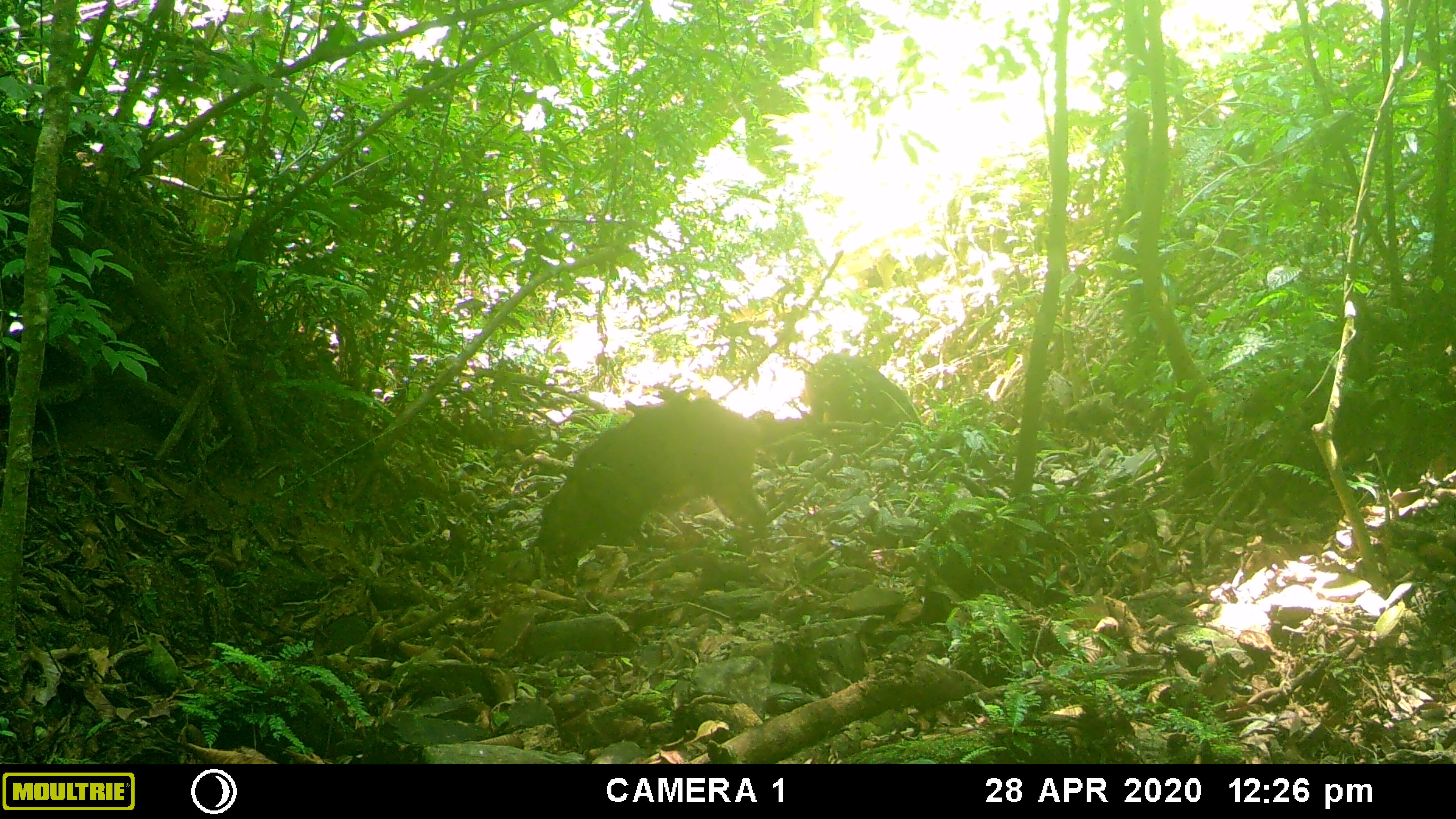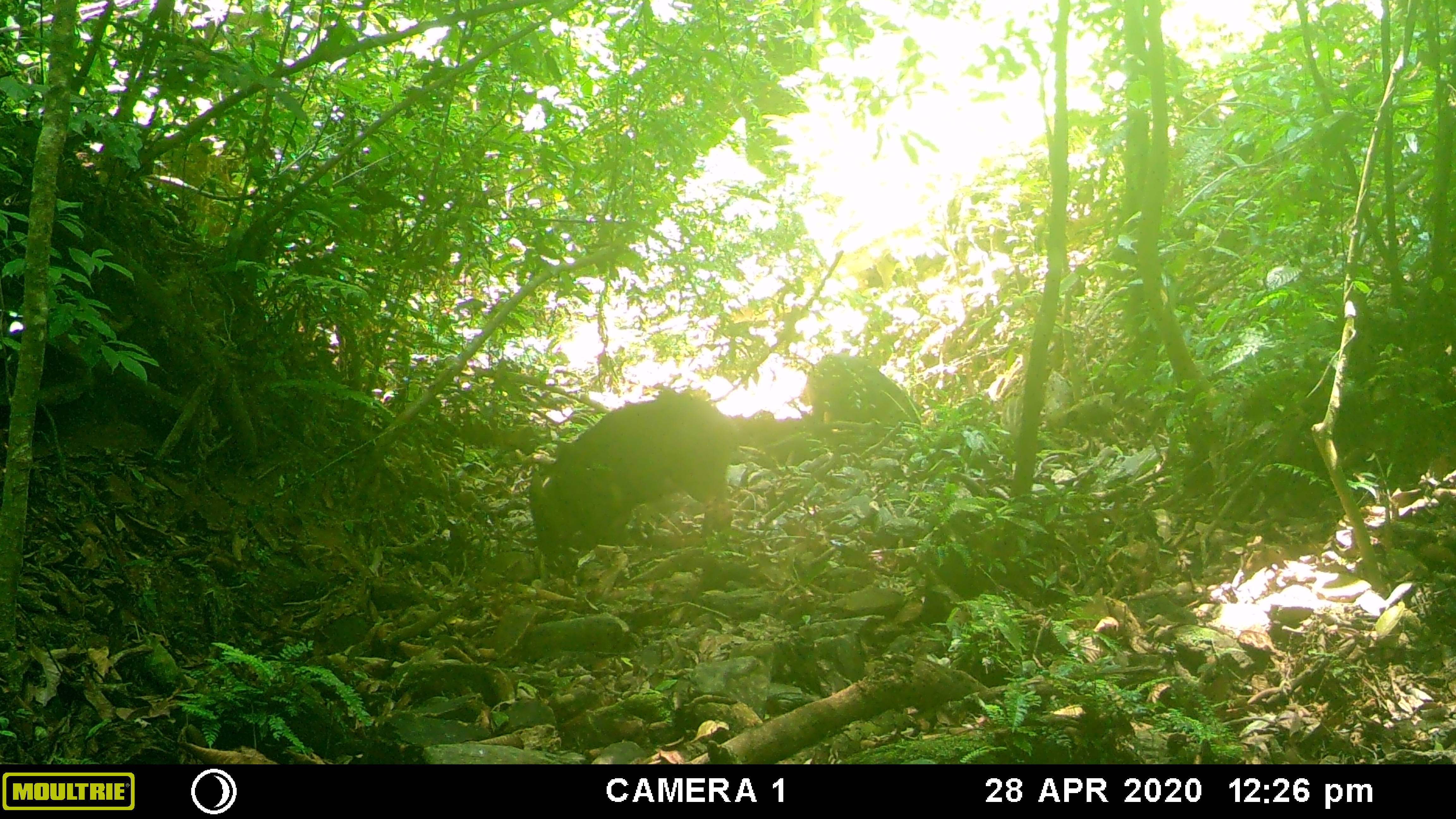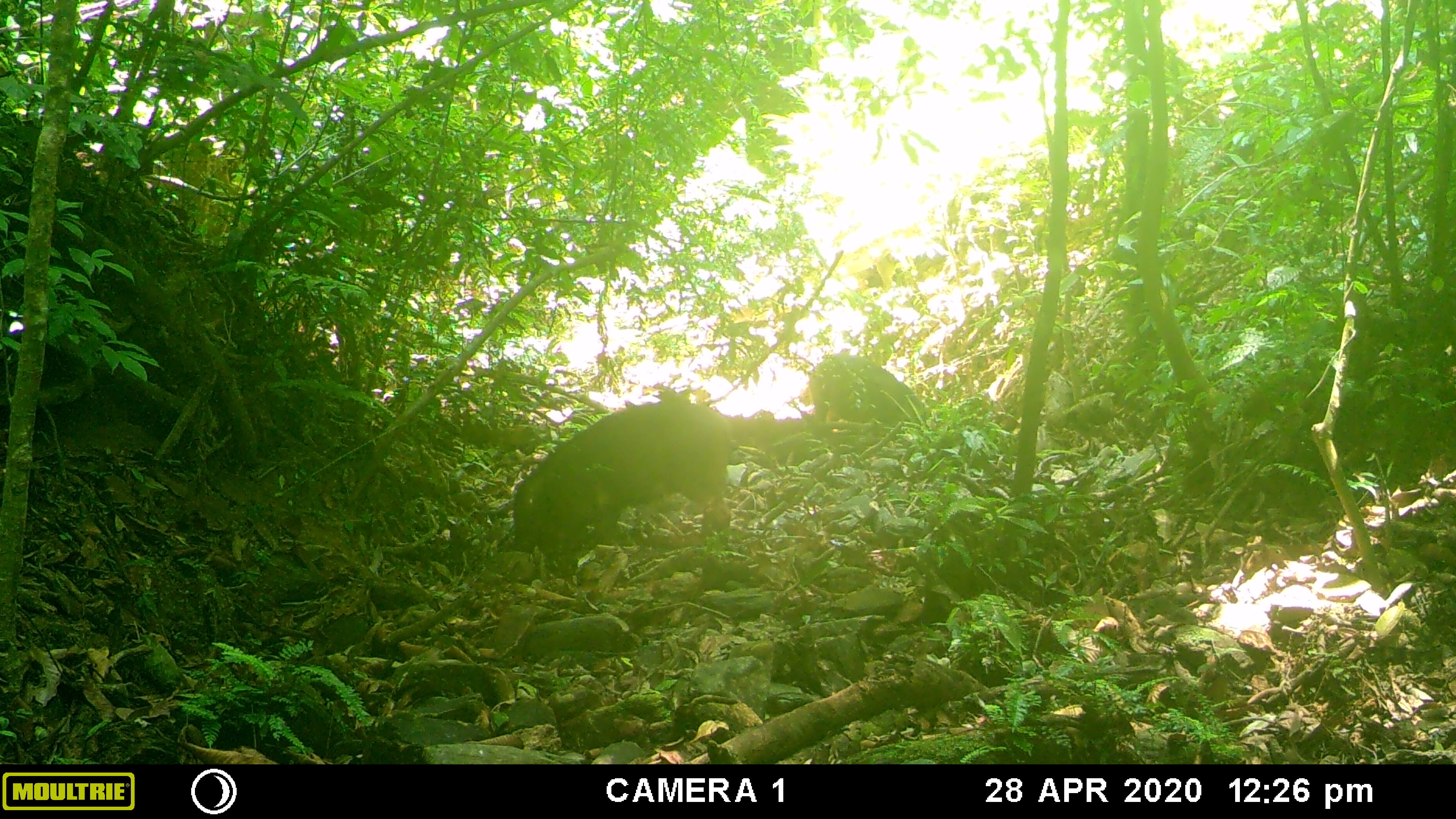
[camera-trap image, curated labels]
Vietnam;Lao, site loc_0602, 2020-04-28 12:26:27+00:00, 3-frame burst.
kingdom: Animalia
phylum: Chordata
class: Mammalia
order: Artiodactyla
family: Suidae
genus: Sus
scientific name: Sus scrofa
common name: eurasian wild pig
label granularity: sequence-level